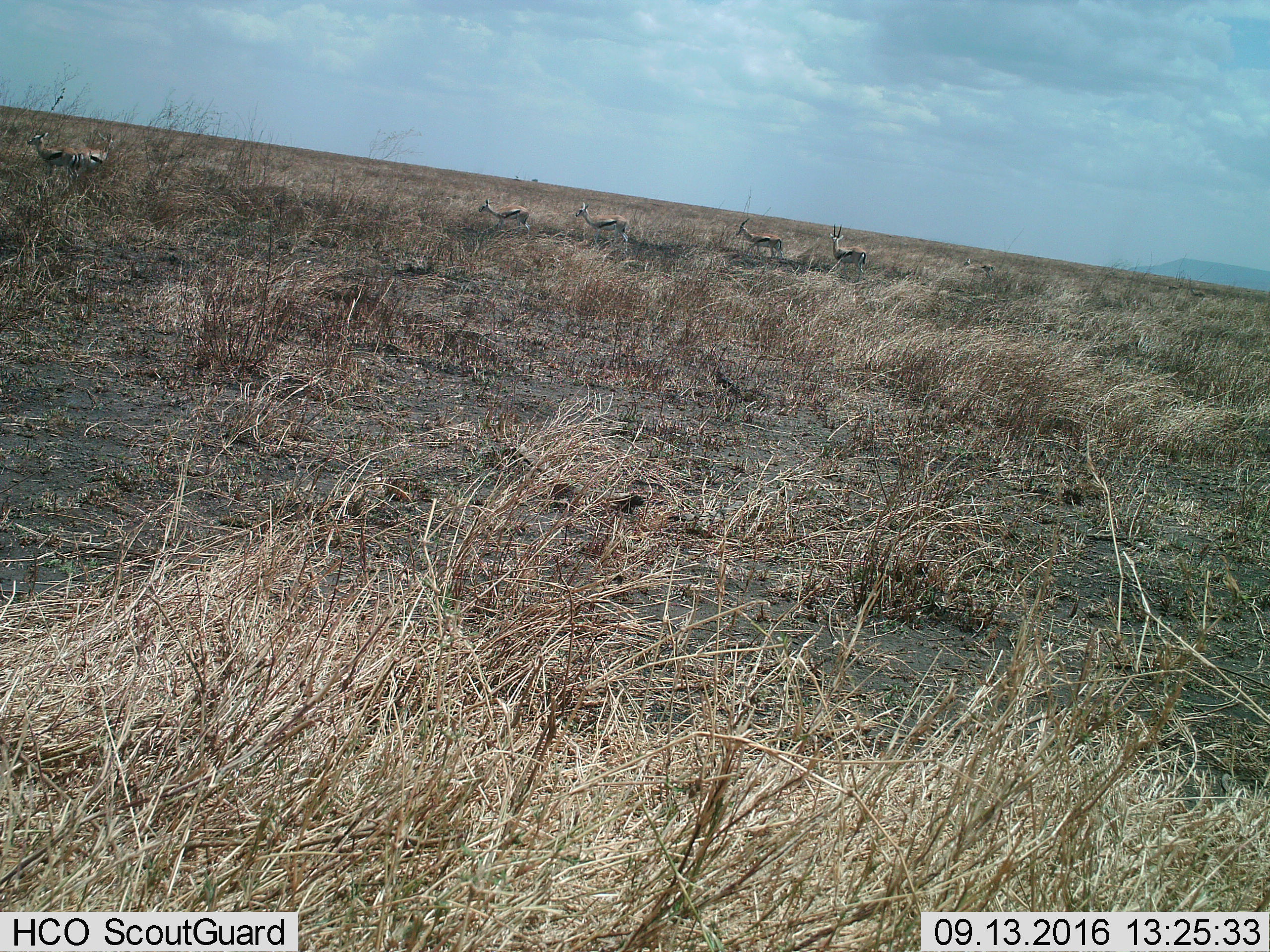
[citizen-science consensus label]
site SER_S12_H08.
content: unidentified animal